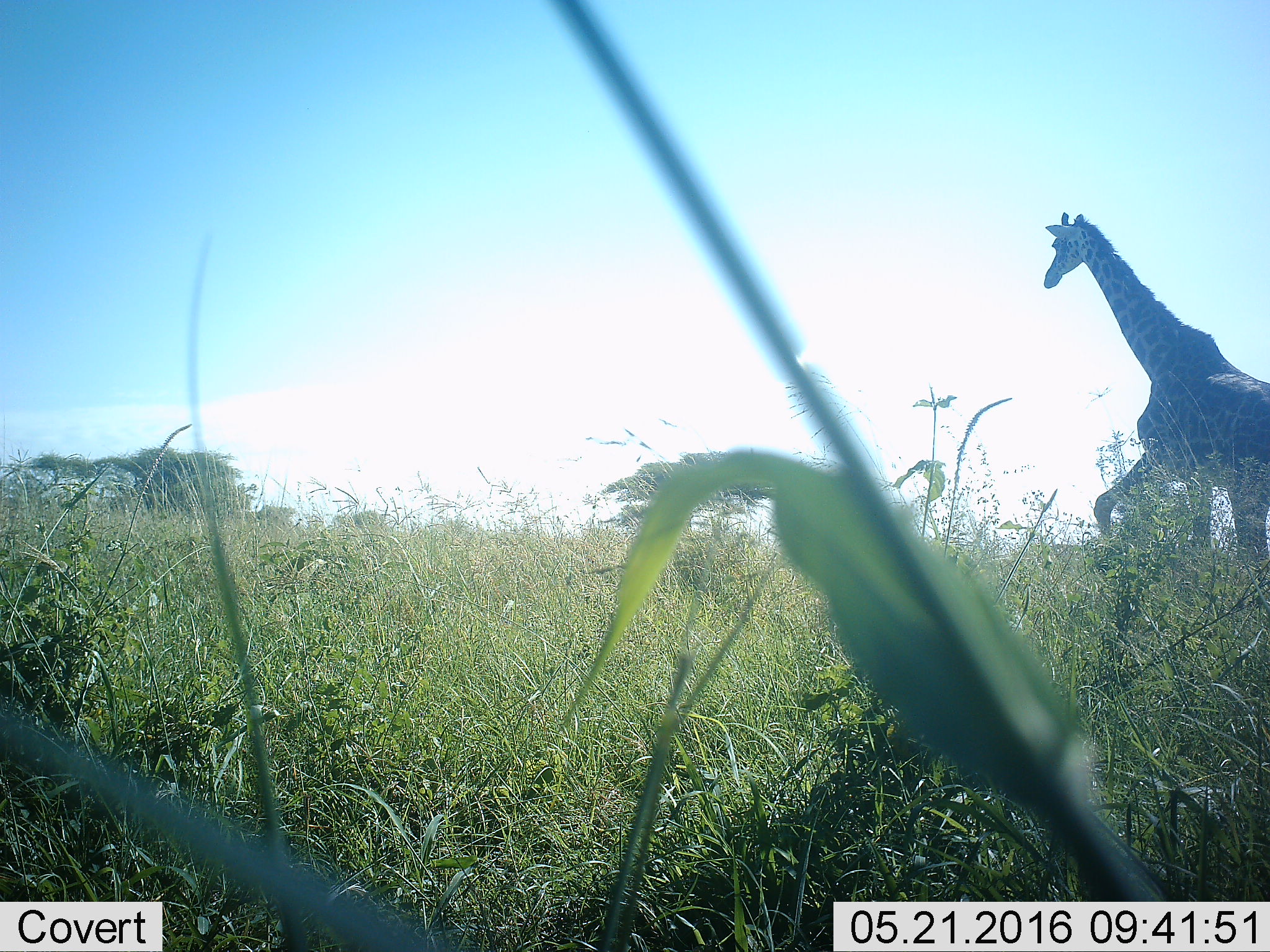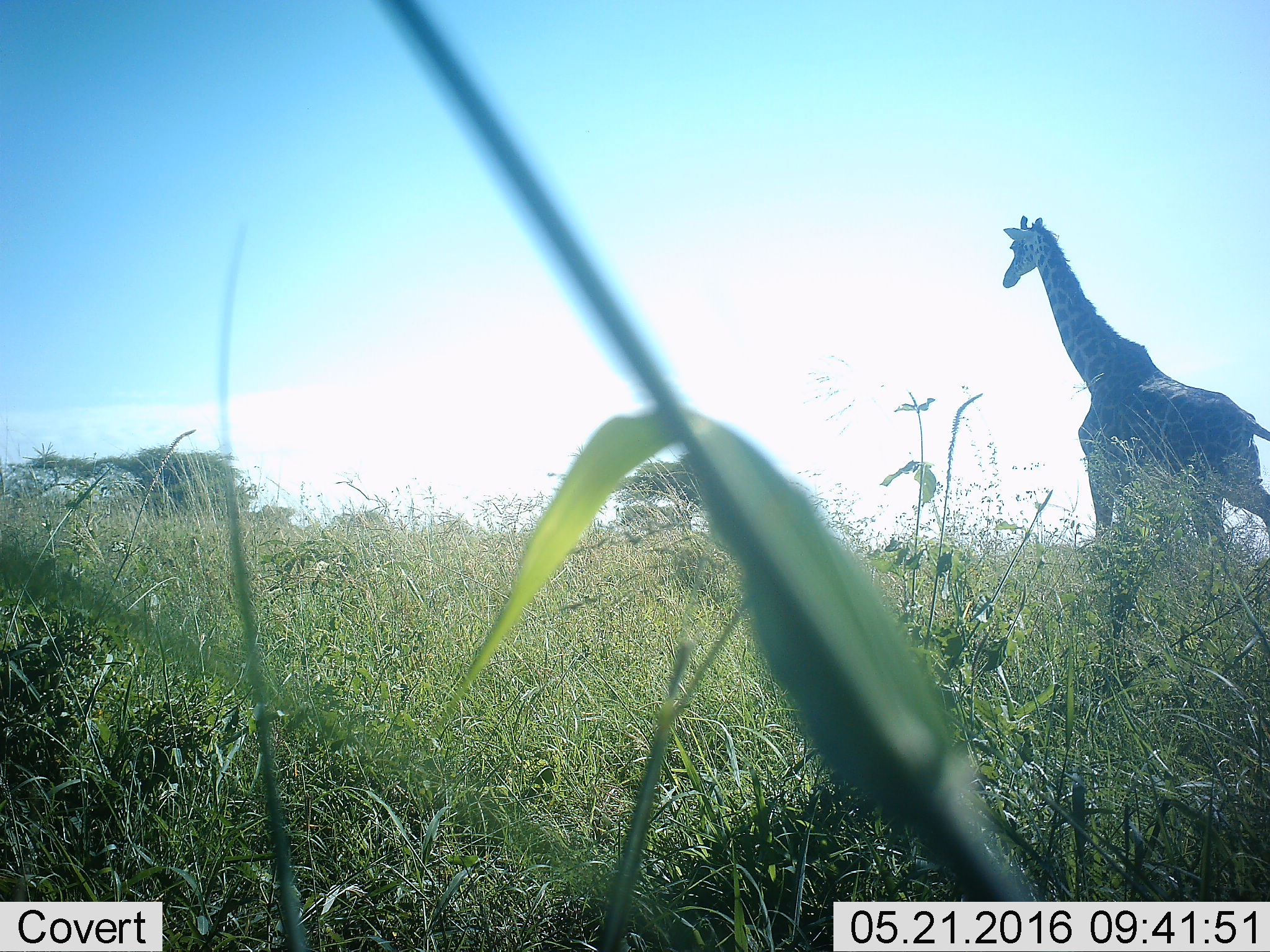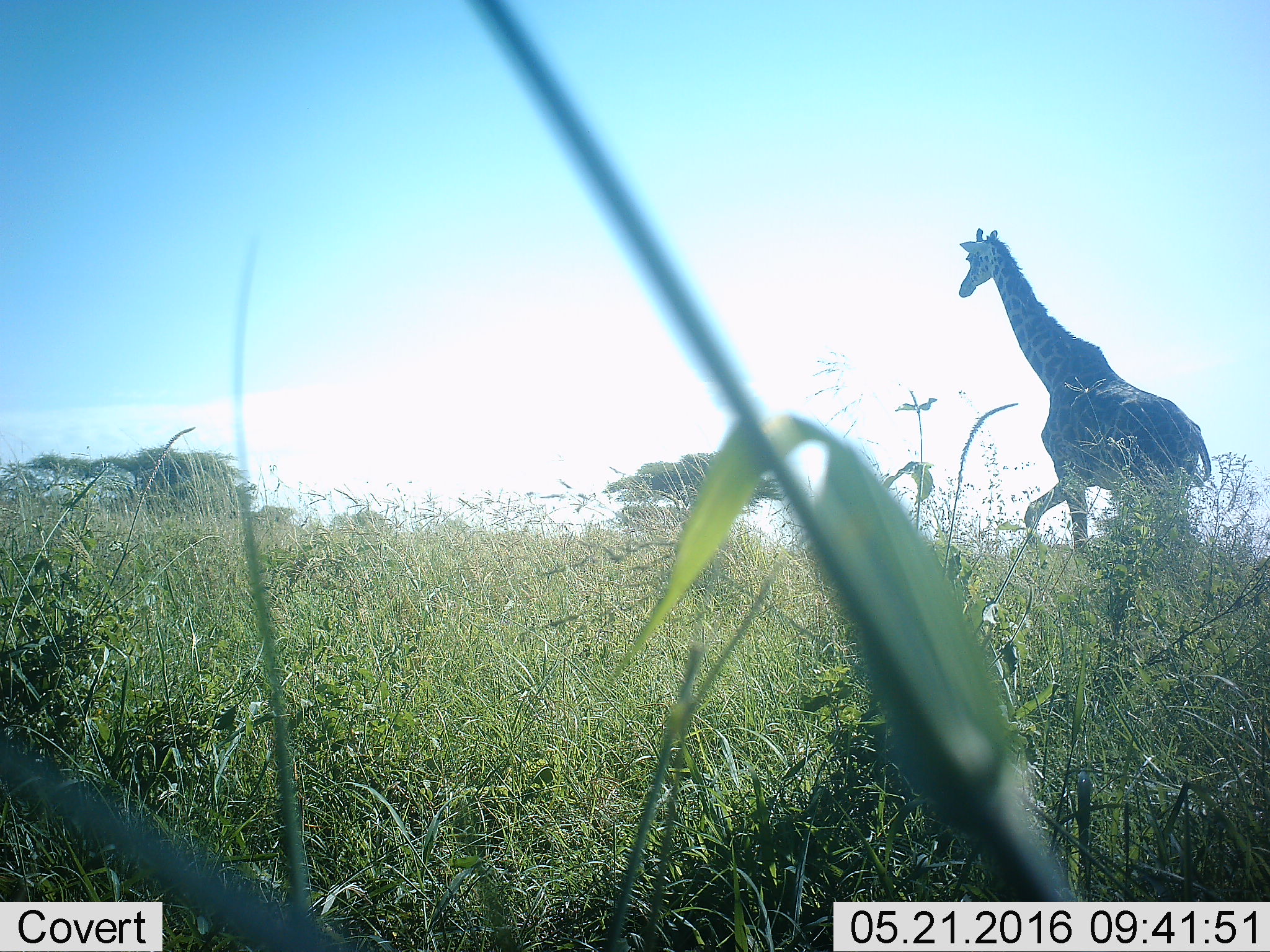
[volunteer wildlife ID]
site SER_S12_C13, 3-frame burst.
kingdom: Animalia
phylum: Chordata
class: Mammalia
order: Artiodactyla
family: Giraffidae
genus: Giraffa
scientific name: Giraffa camelopardalis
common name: giraffe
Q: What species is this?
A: Giraffe (Giraffa camelopardalis).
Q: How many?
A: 1.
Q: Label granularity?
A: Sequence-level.